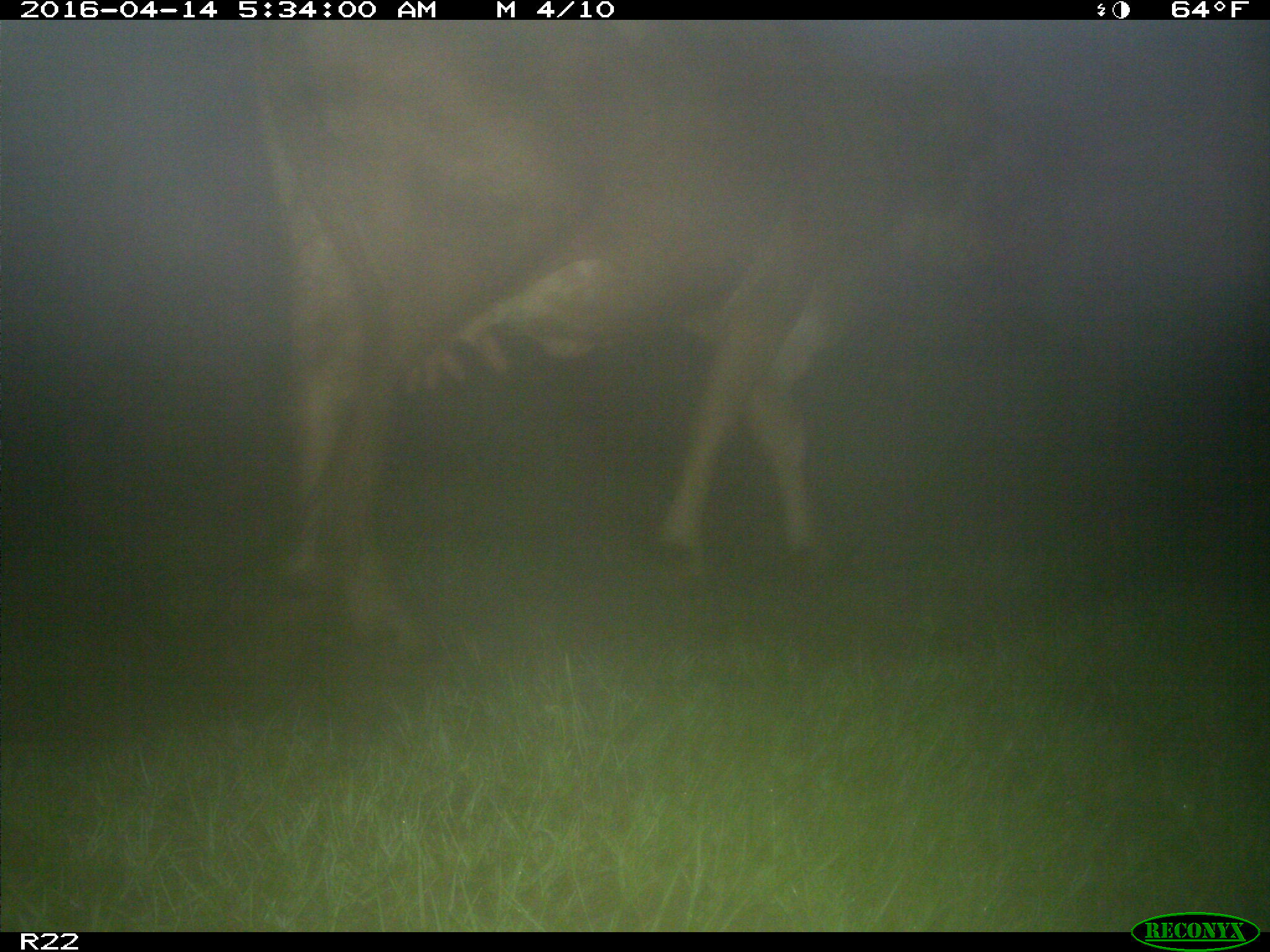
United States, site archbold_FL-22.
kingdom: Animalia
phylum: Chordata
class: Mammalia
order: Artiodactyla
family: Bovidae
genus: Bos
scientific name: Bos taurus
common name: domestic cow